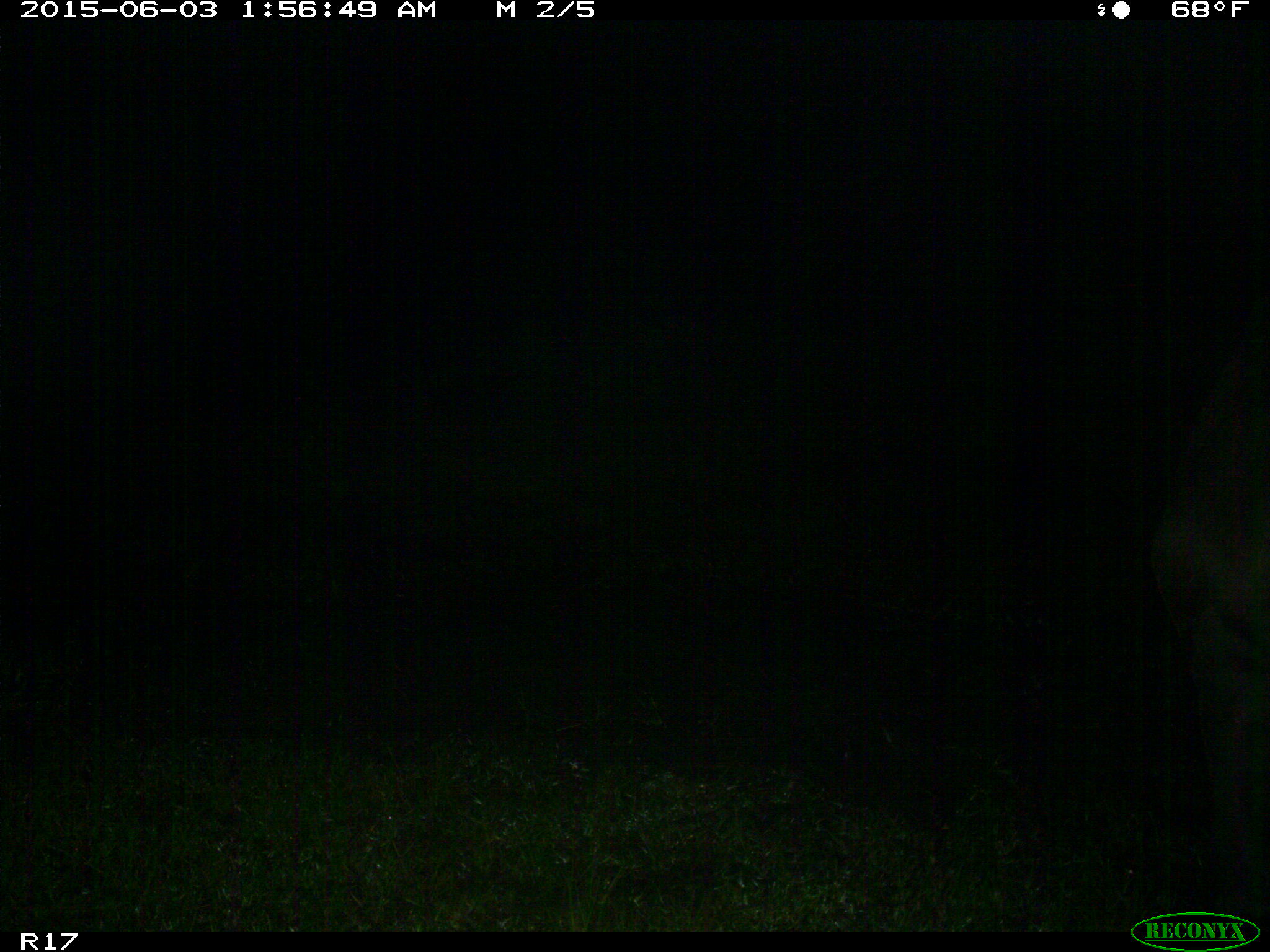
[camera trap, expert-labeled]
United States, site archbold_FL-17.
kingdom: Animalia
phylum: Chordata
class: Mammalia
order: Artiodactyla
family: Bovidae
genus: Bos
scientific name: Bos taurus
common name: domestic cow